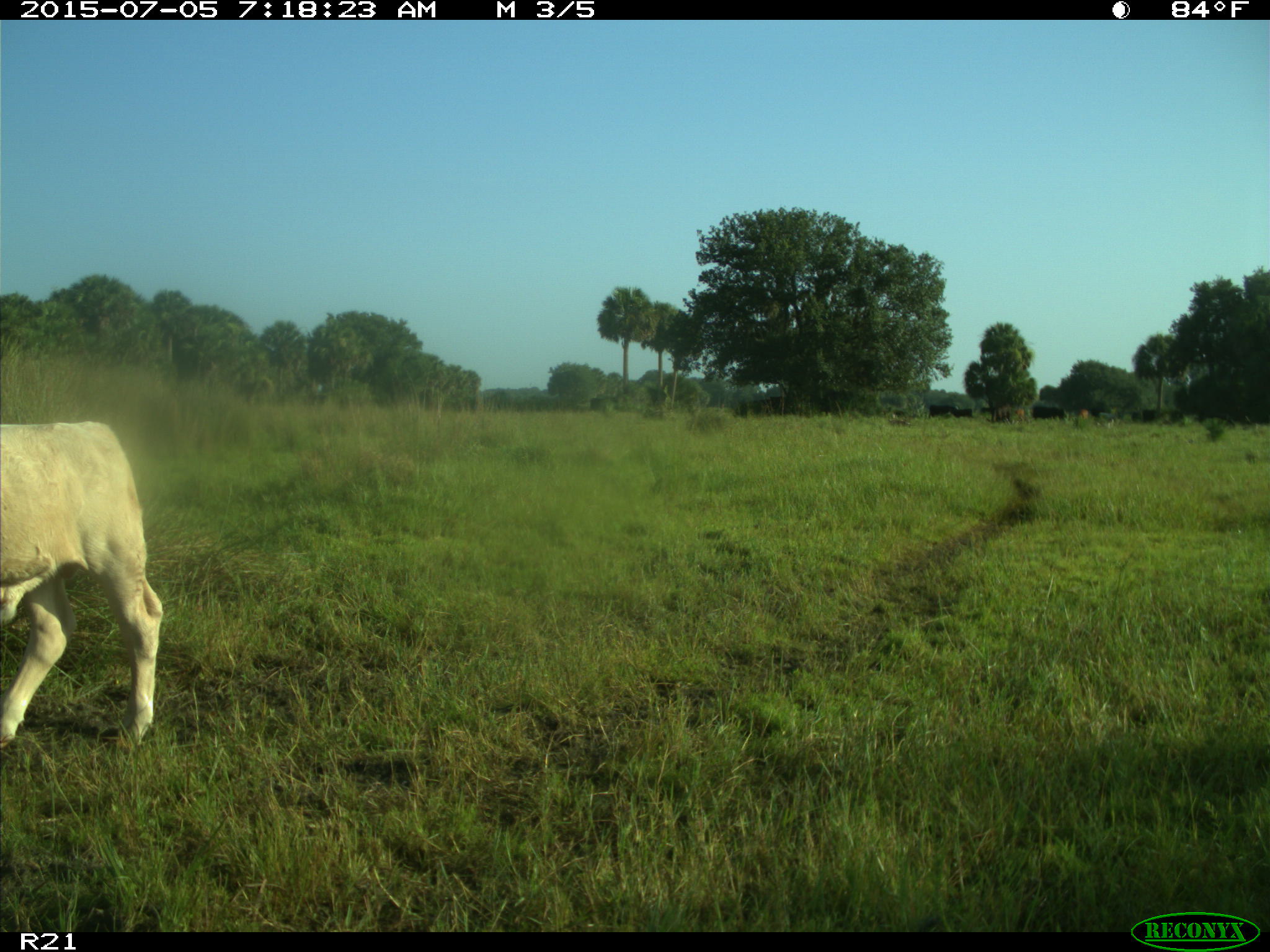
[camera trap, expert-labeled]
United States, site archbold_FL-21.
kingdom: Animalia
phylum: Chordata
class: Mammalia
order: Artiodactyla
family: Bovidae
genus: Bos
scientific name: Bos taurus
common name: domestic cow